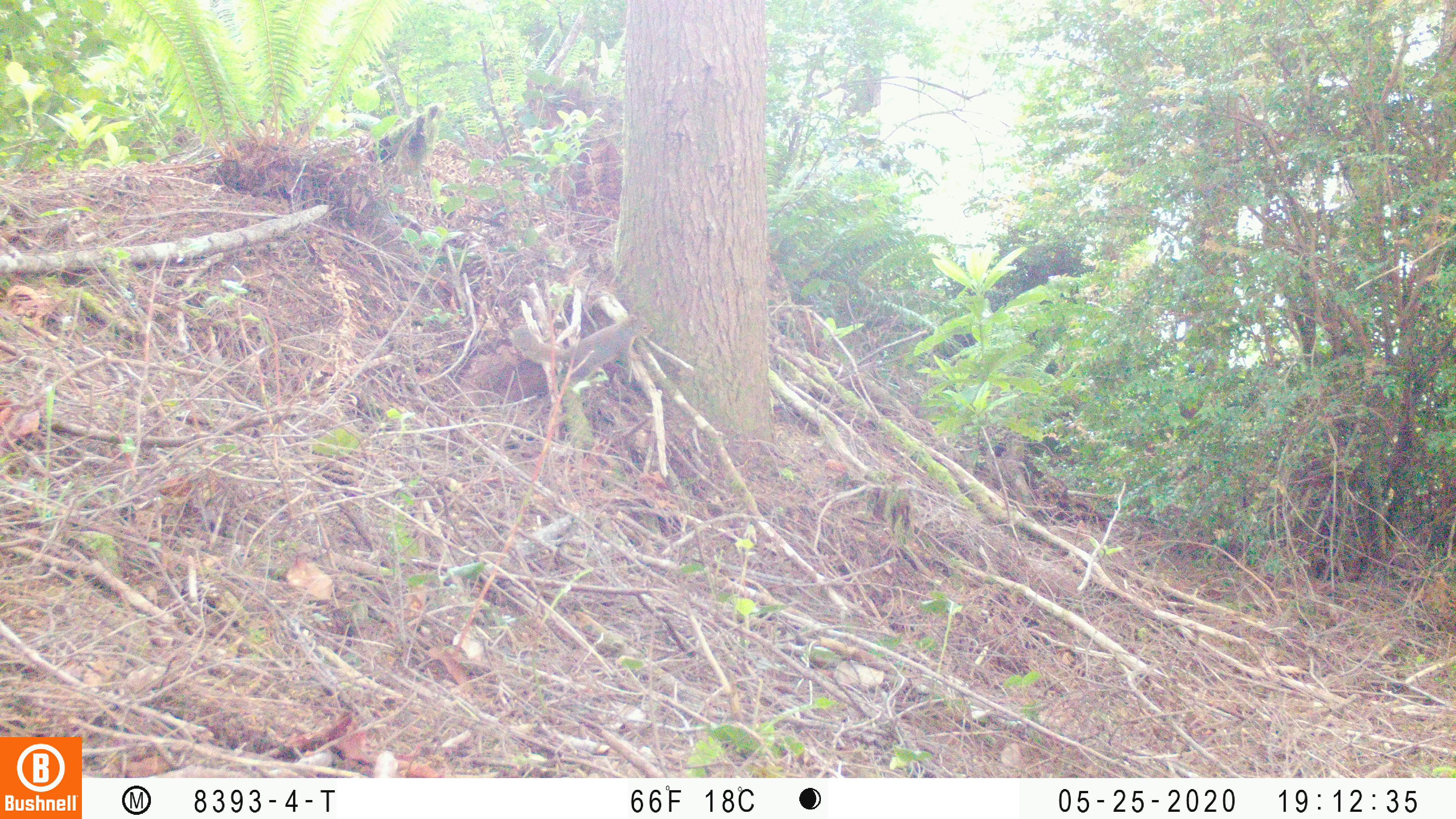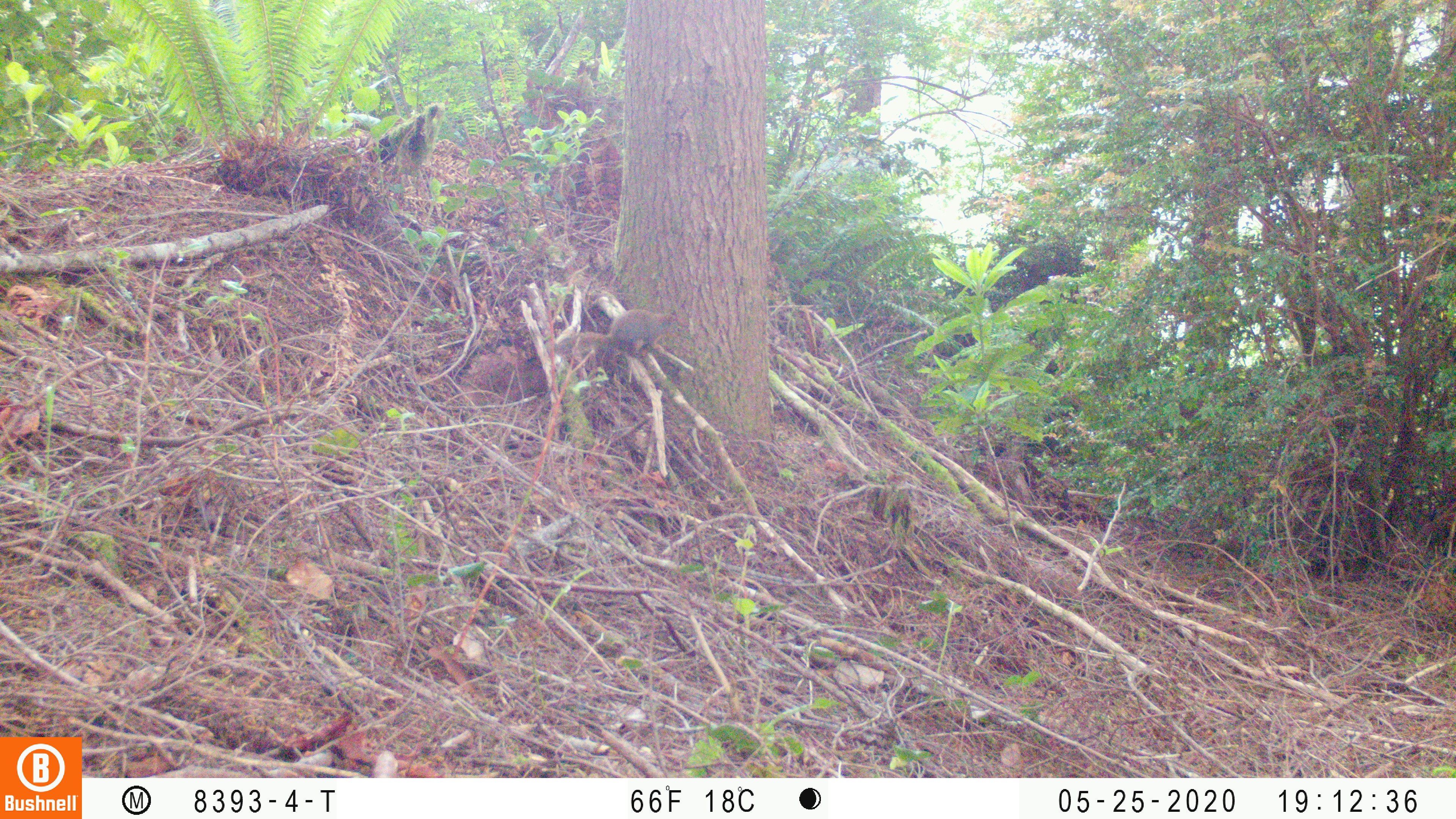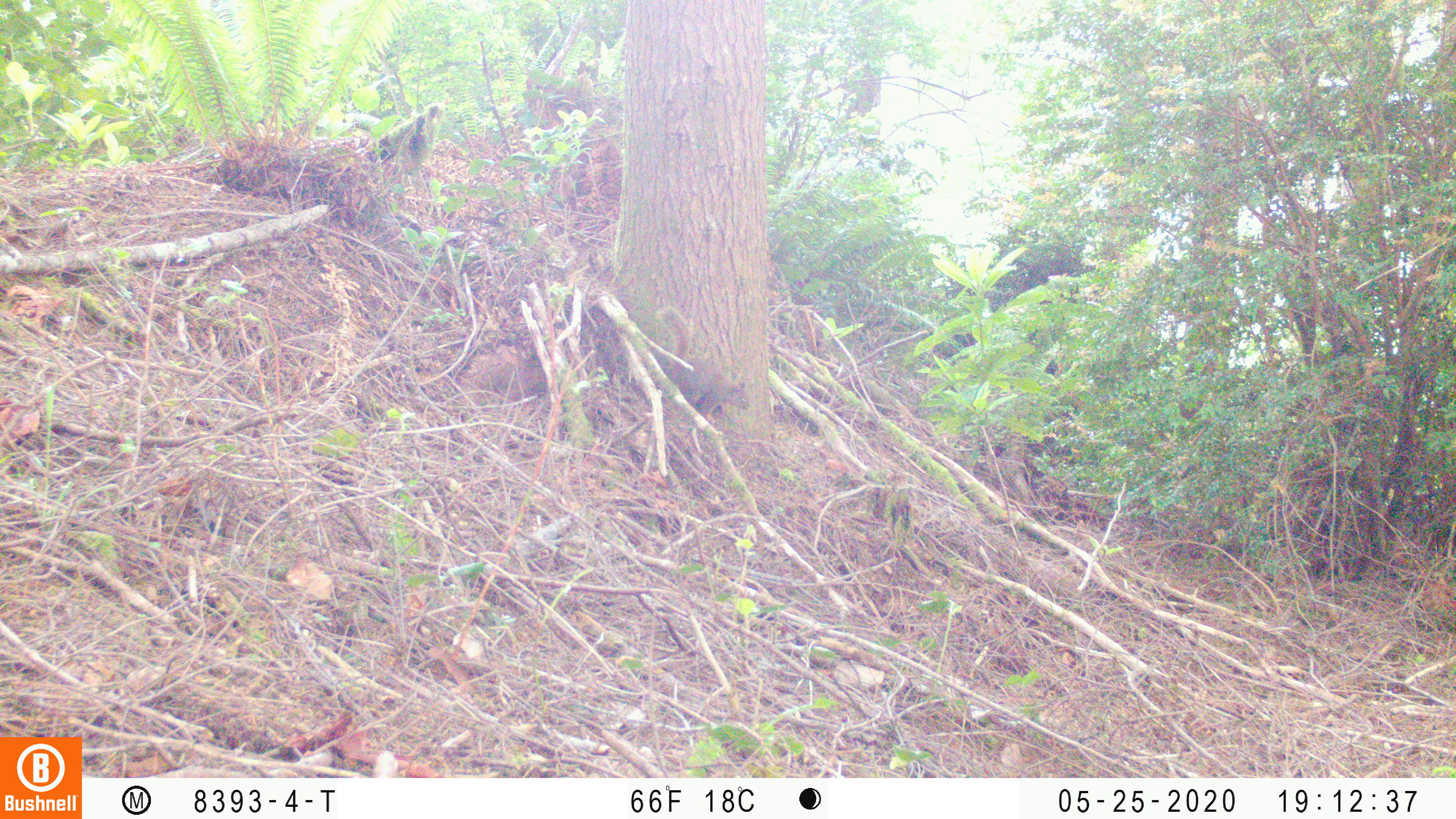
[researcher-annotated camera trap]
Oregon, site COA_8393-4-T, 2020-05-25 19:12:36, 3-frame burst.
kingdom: Animalia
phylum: Chordata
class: Mammalia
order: Rodentia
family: Sciuridae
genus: Tamiasciurus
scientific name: Tamiasciurus douglasii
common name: douglas squirrel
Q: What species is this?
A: Douglas squirrel (Tamiasciurus douglasii).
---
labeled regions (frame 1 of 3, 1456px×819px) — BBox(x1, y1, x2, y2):
douglas squirrel: BBox(508, 312, 646, 386)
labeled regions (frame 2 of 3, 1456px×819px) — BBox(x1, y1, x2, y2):
douglas squirrel: BBox(554, 309, 685, 372)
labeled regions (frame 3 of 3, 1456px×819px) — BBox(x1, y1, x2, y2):
douglas squirrel: BBox(655, 303, 757, 426)